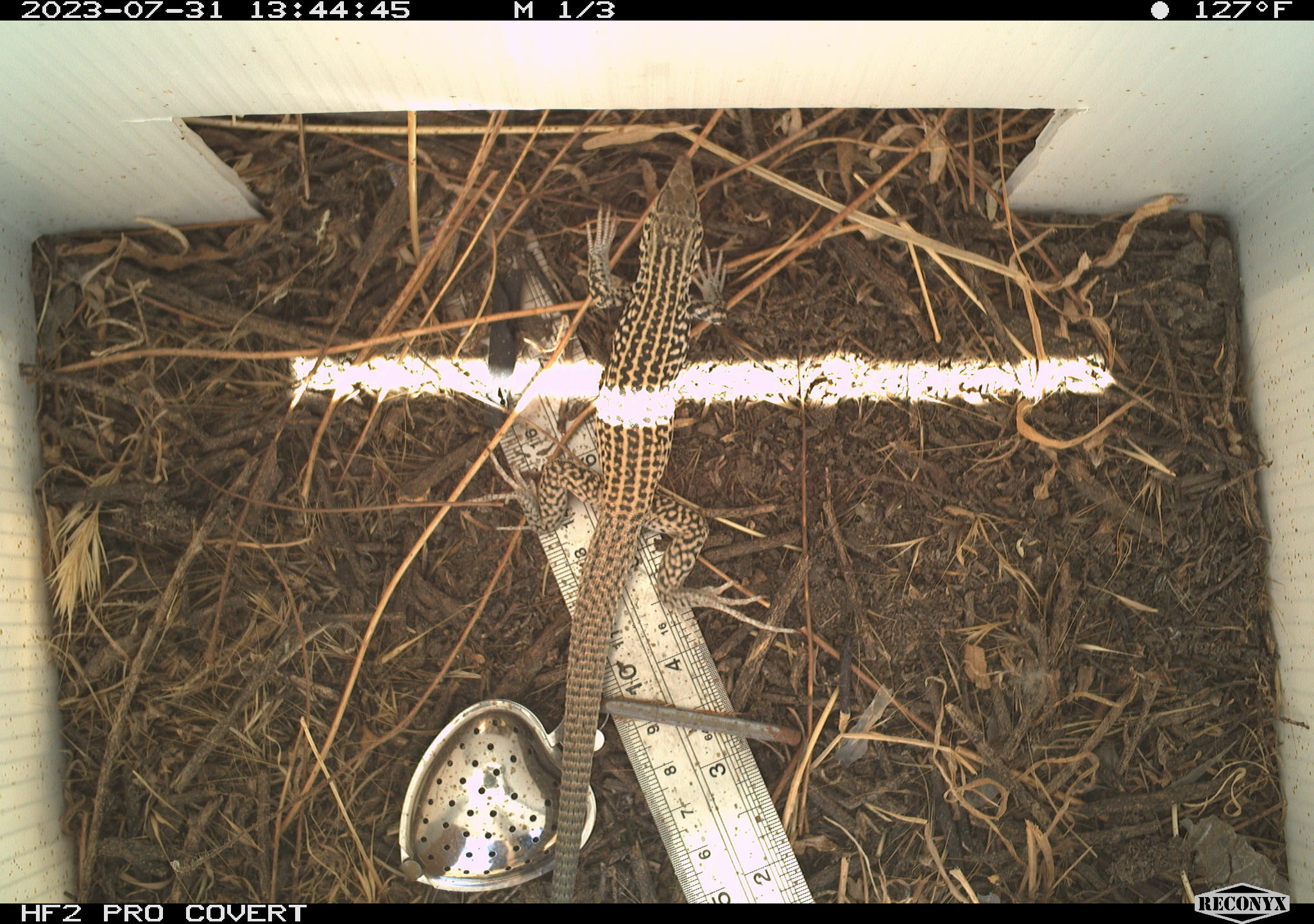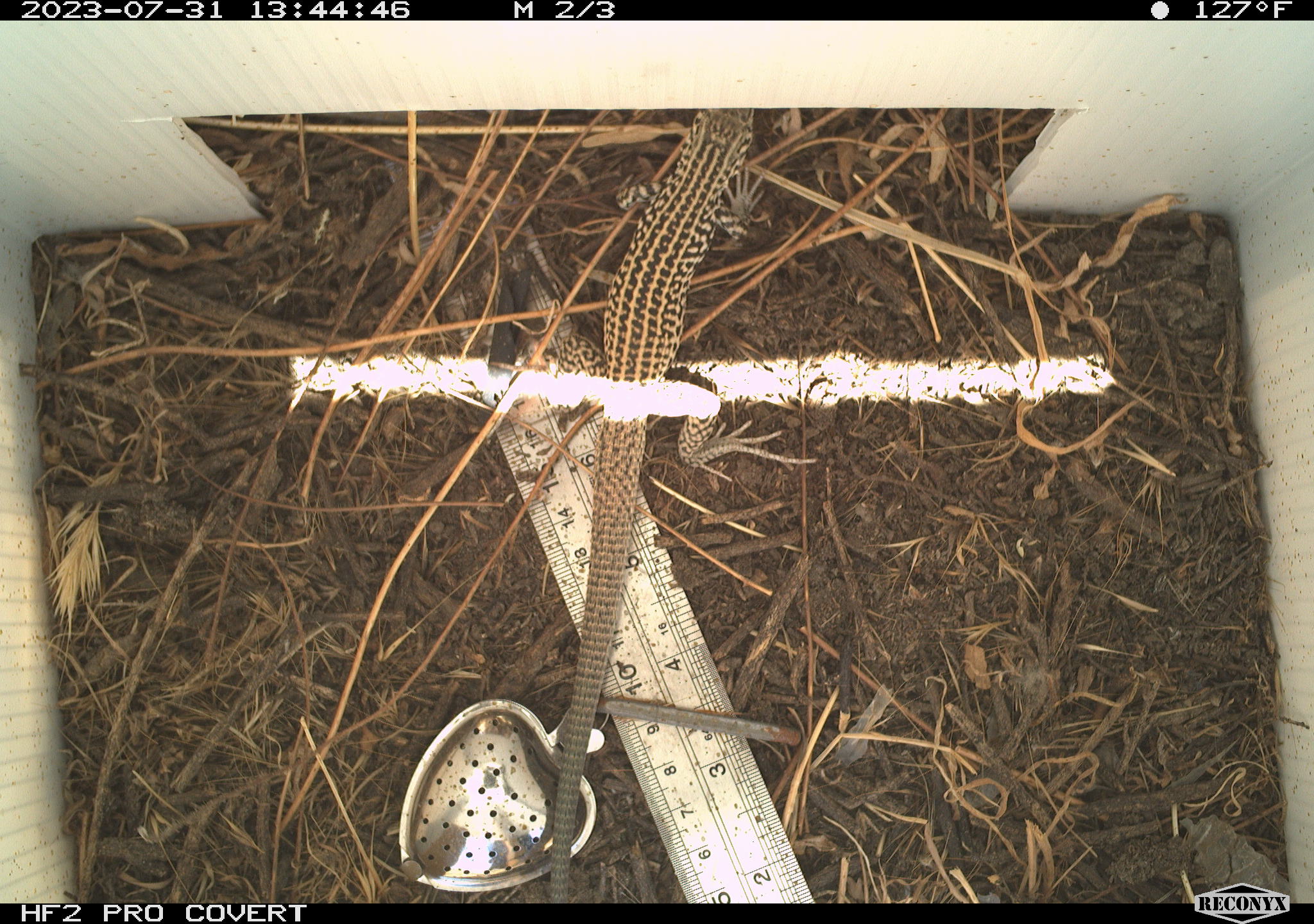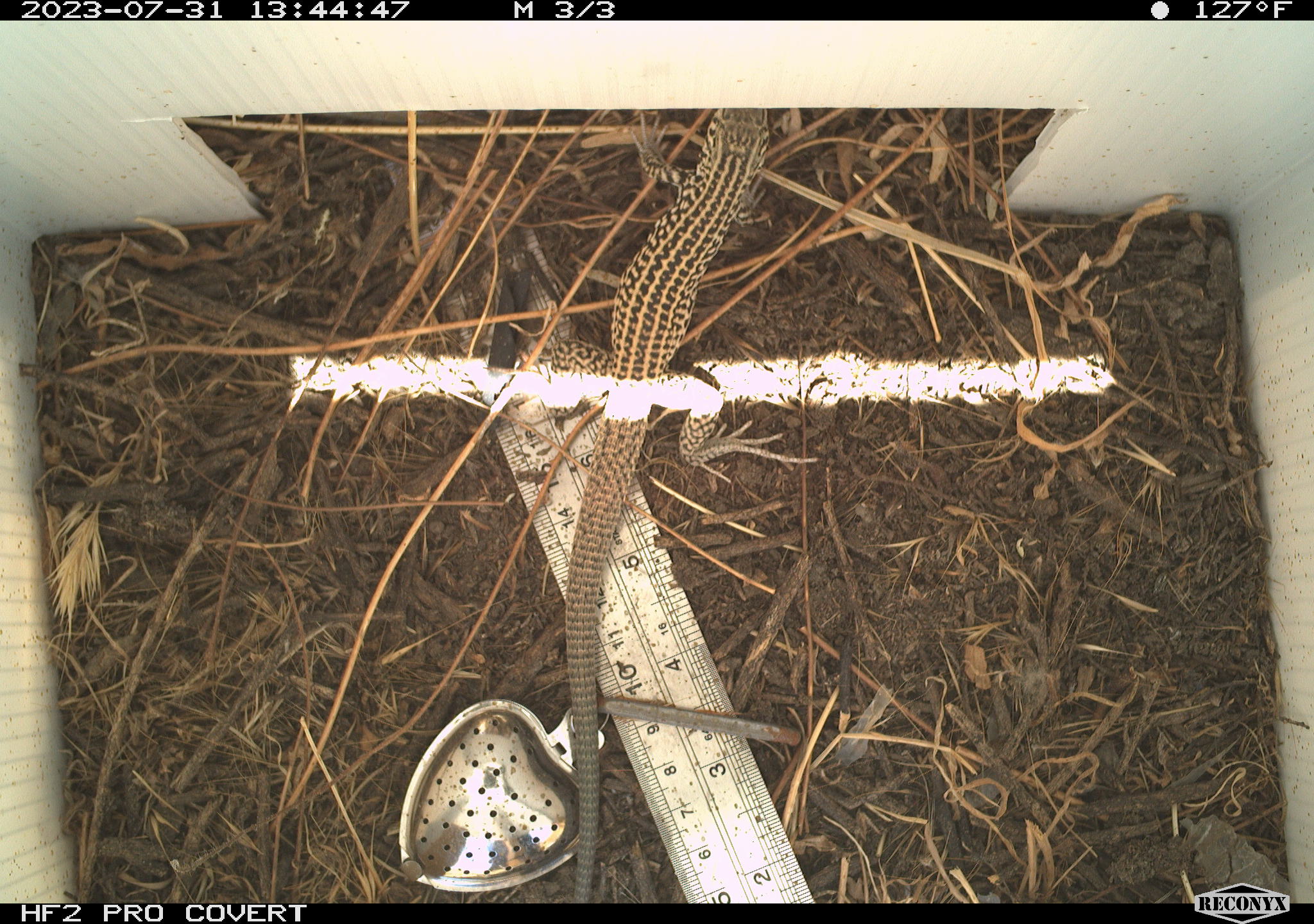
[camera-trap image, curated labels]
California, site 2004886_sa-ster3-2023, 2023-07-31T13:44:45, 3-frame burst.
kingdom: Animalia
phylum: Chordata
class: Reptilia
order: Squamata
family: Teiidae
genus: Aspidoscelis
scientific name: Aspidoscelis tigris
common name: western whiptail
Western whiptail (Aspidoscelis tigris).